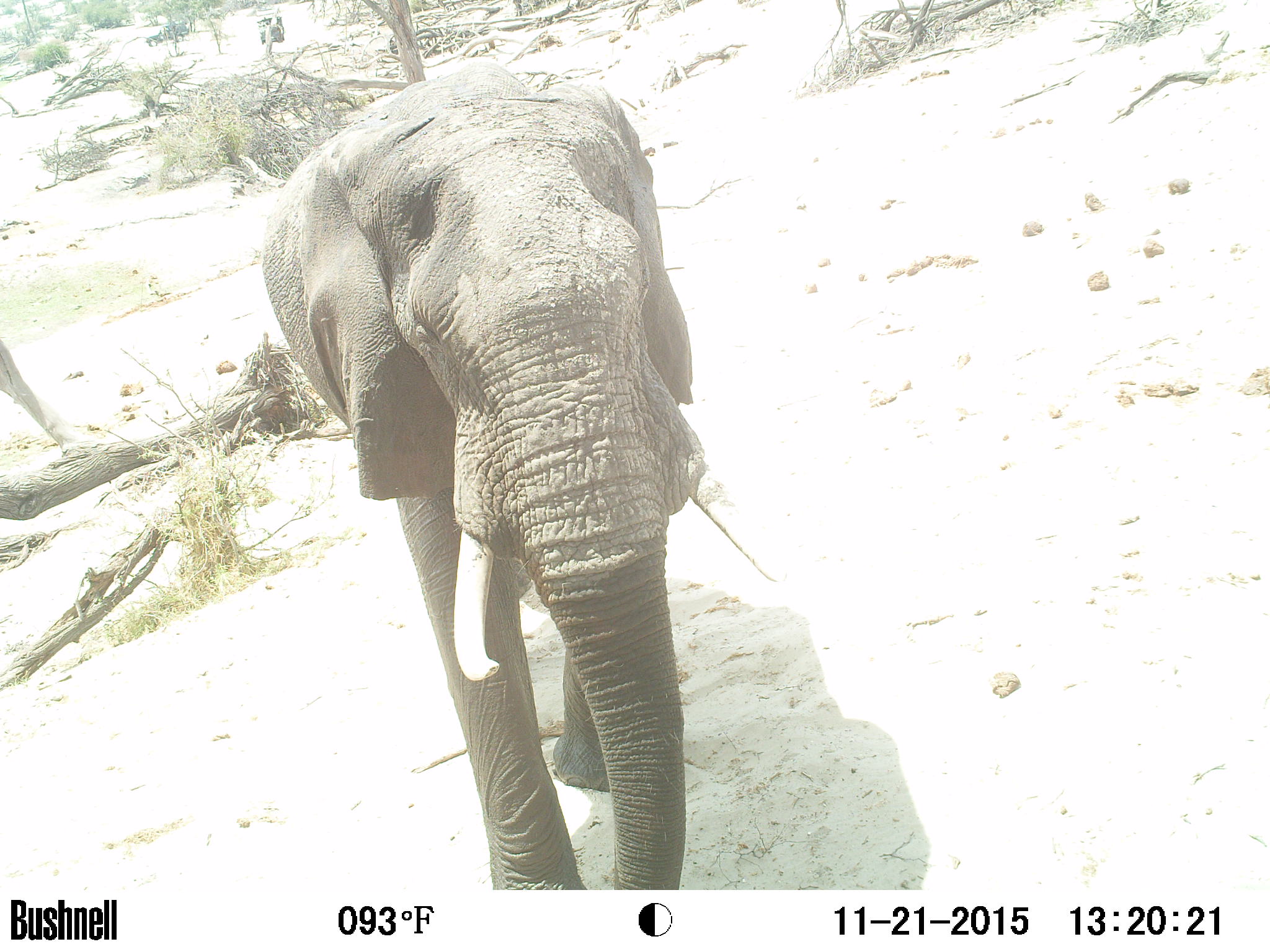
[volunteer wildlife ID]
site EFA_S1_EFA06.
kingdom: Animalia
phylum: Chordata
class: Mammalia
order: Proboscidea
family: Elephantidae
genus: Loxodonta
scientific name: Loxodonta africana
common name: african bush elephant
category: elephant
Elephant (african bush elephant) (Loxodonta africana), count 1. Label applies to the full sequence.